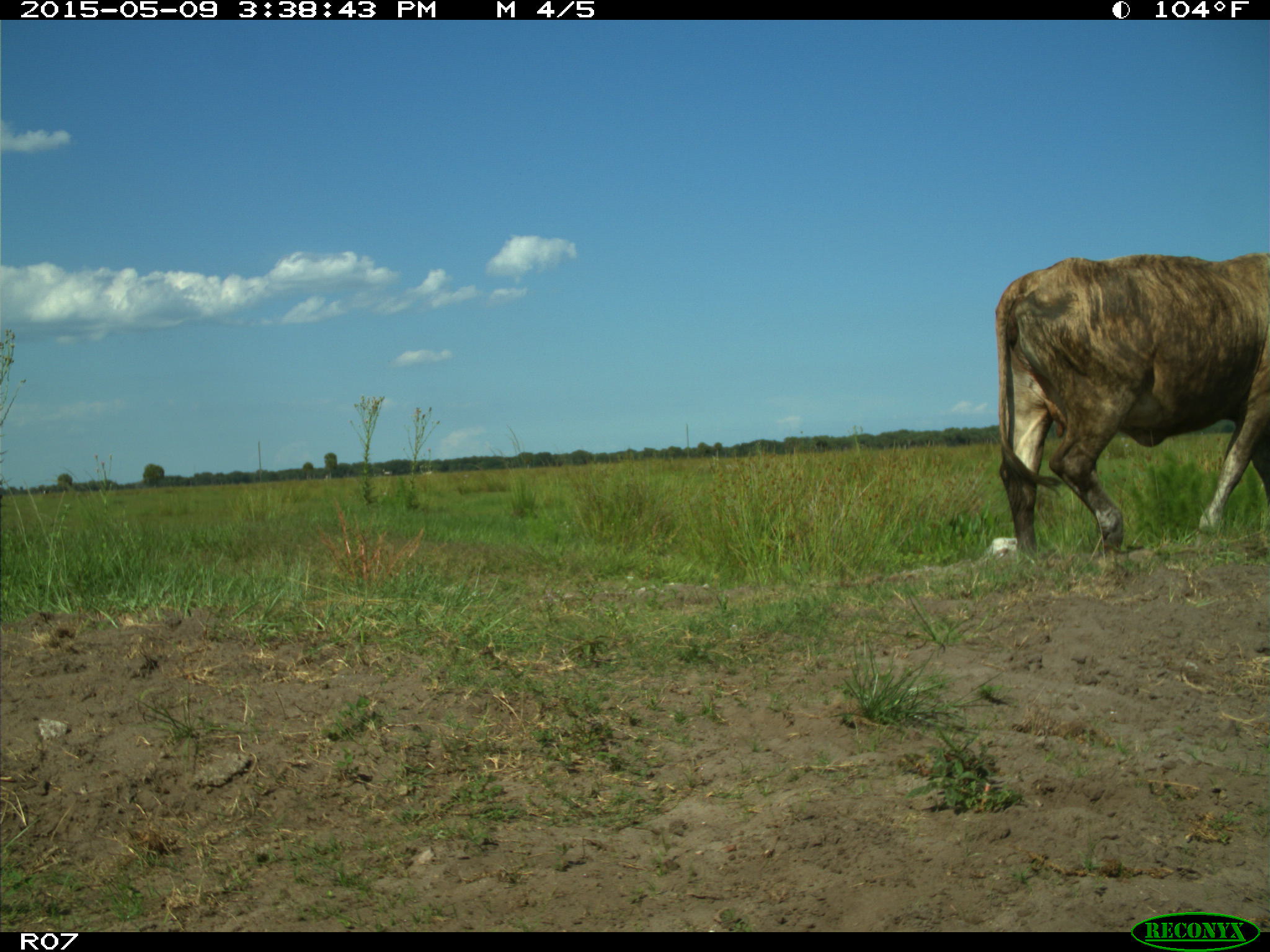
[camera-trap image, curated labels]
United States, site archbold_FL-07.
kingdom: Animalia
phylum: Chordata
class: Mammalia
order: Artiodactyla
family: Bovidae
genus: Bos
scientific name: Bos taurus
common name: domestic cow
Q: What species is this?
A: Bos taurus (domestic cow).